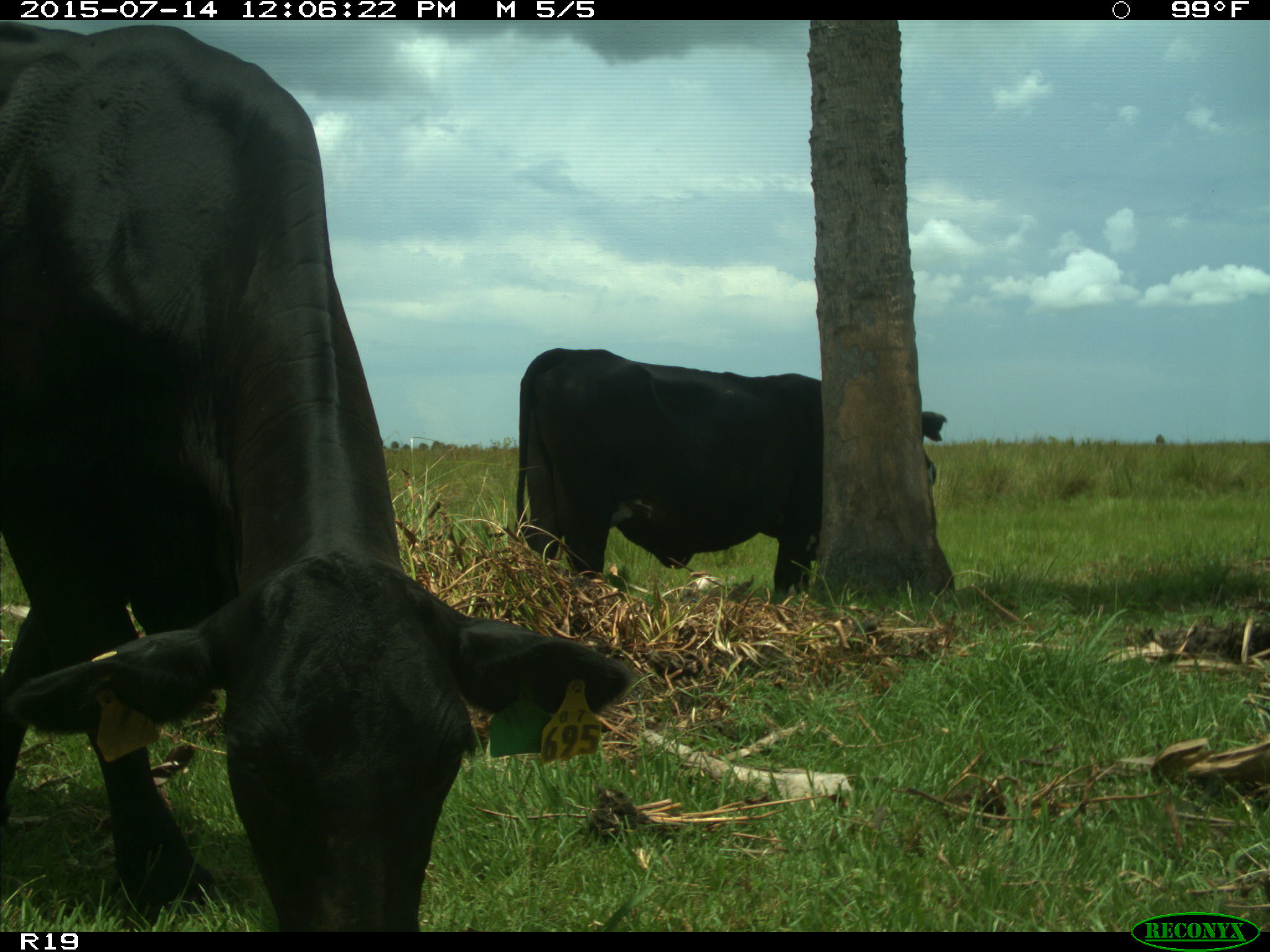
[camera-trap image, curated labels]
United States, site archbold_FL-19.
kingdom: Animalia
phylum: Chordata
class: Mammalia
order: Artiodactyla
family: Bovidae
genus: Bos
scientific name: Bos taurus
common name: domestic cow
Bos taurus (domestic cow).